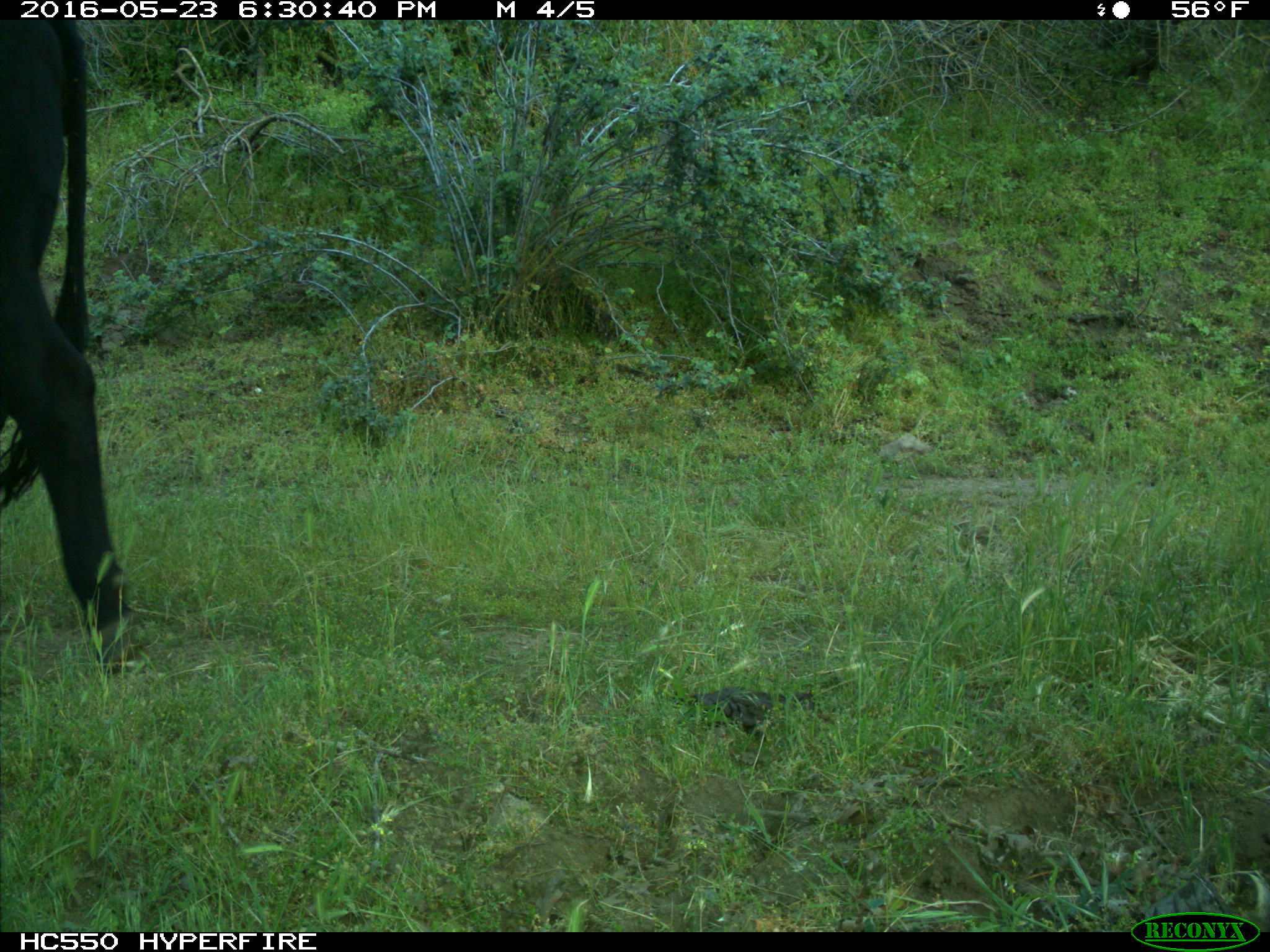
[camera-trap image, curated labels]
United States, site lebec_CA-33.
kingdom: Animalia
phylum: Chordata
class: Mammalia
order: Artiodactyla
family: Bovidae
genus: Bos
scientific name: Bos taurus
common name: domestic cow